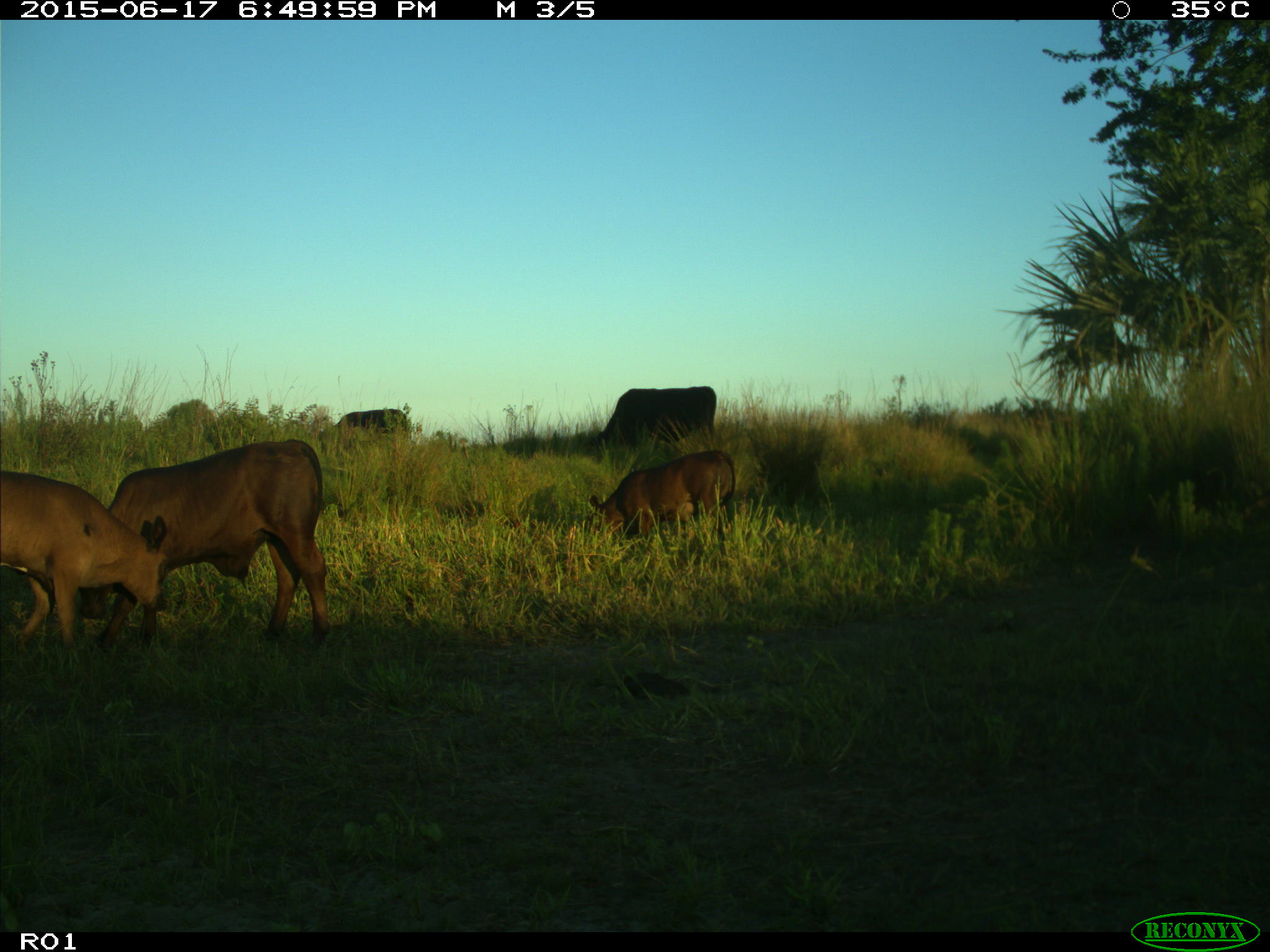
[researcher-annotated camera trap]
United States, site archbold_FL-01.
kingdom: Animalia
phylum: Chordata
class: Mammalia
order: Artiodactyla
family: Bovidae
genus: Bos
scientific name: Bos taurus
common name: domestic cow